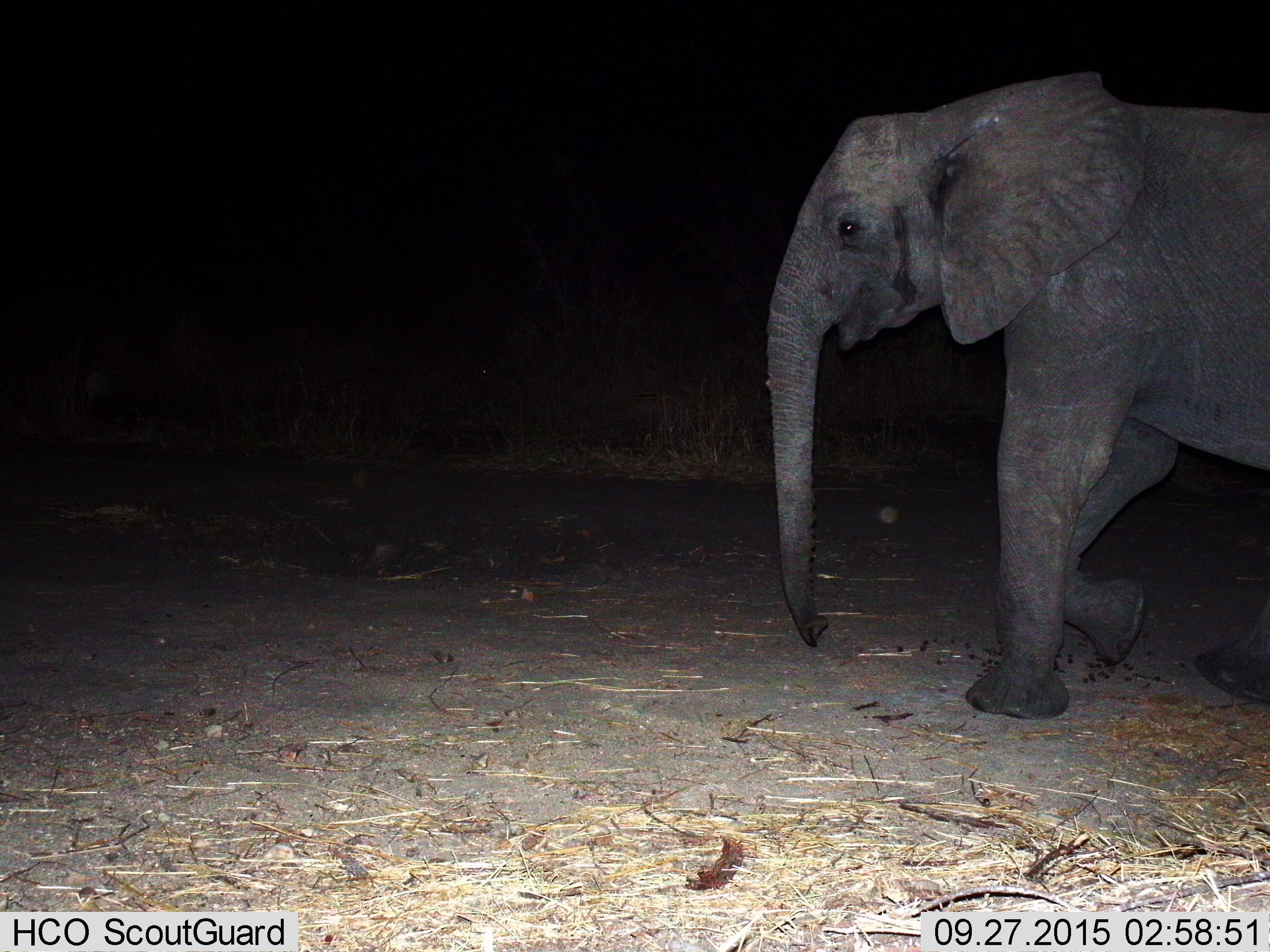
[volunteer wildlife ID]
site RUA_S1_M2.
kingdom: Animalia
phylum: Chordata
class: Mammalia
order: Proboscidea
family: Elephantidae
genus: Loxodonta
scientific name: Loxodonta africana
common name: african bush elephant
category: elephant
Elephant (african bush elephant) (Loxodonta africana), count 1. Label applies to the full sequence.